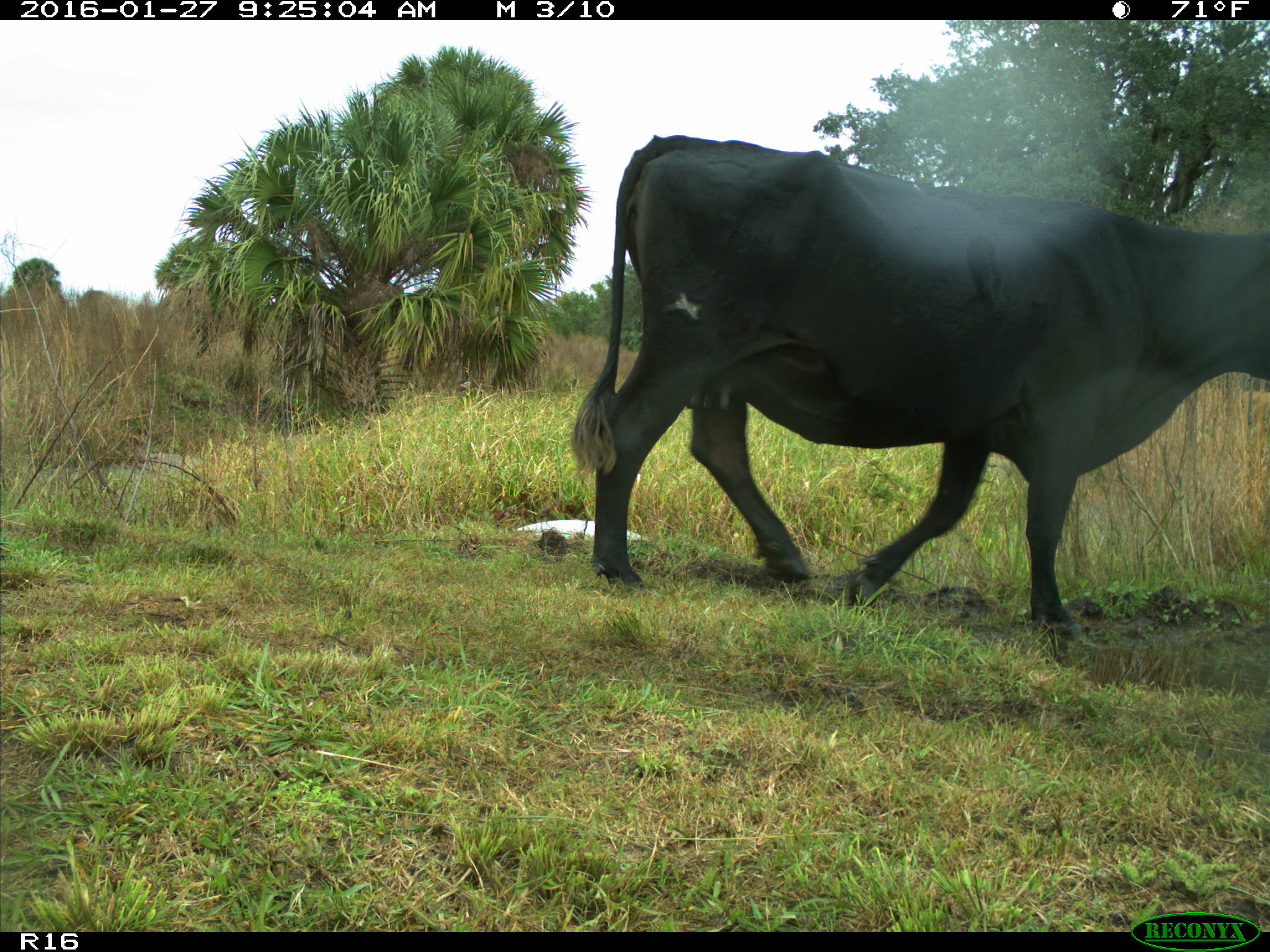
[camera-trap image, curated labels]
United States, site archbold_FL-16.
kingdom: Animalia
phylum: Chordata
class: Mammalia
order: Artiodactyla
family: Bovidae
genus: Bos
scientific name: Bos taurus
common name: domestic cow